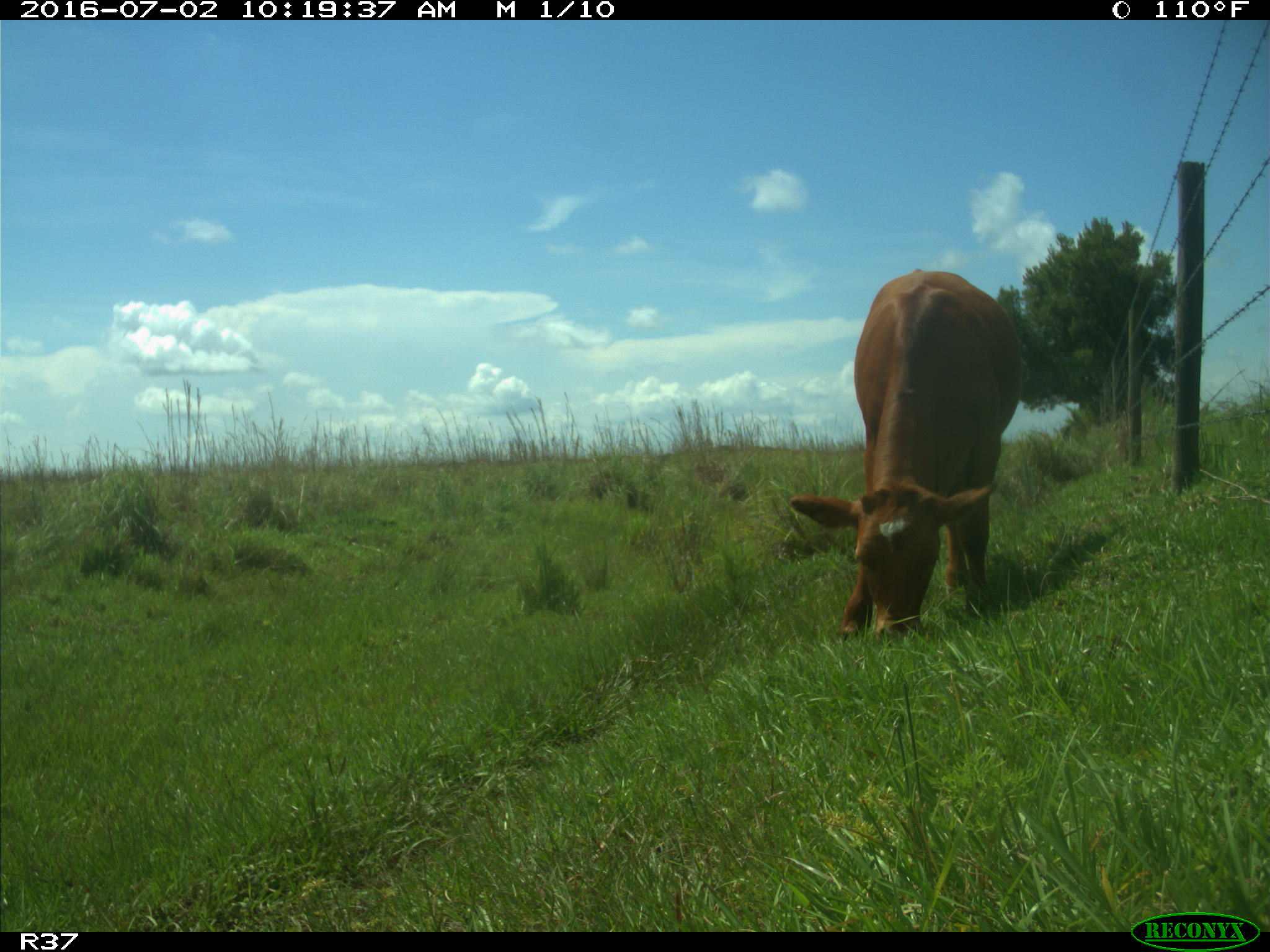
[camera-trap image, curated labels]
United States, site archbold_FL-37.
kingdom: Animalia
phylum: Chordata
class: Mammalia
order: Artiodactyla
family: Bovidae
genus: Bos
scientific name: Bos taurus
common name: domestic cow